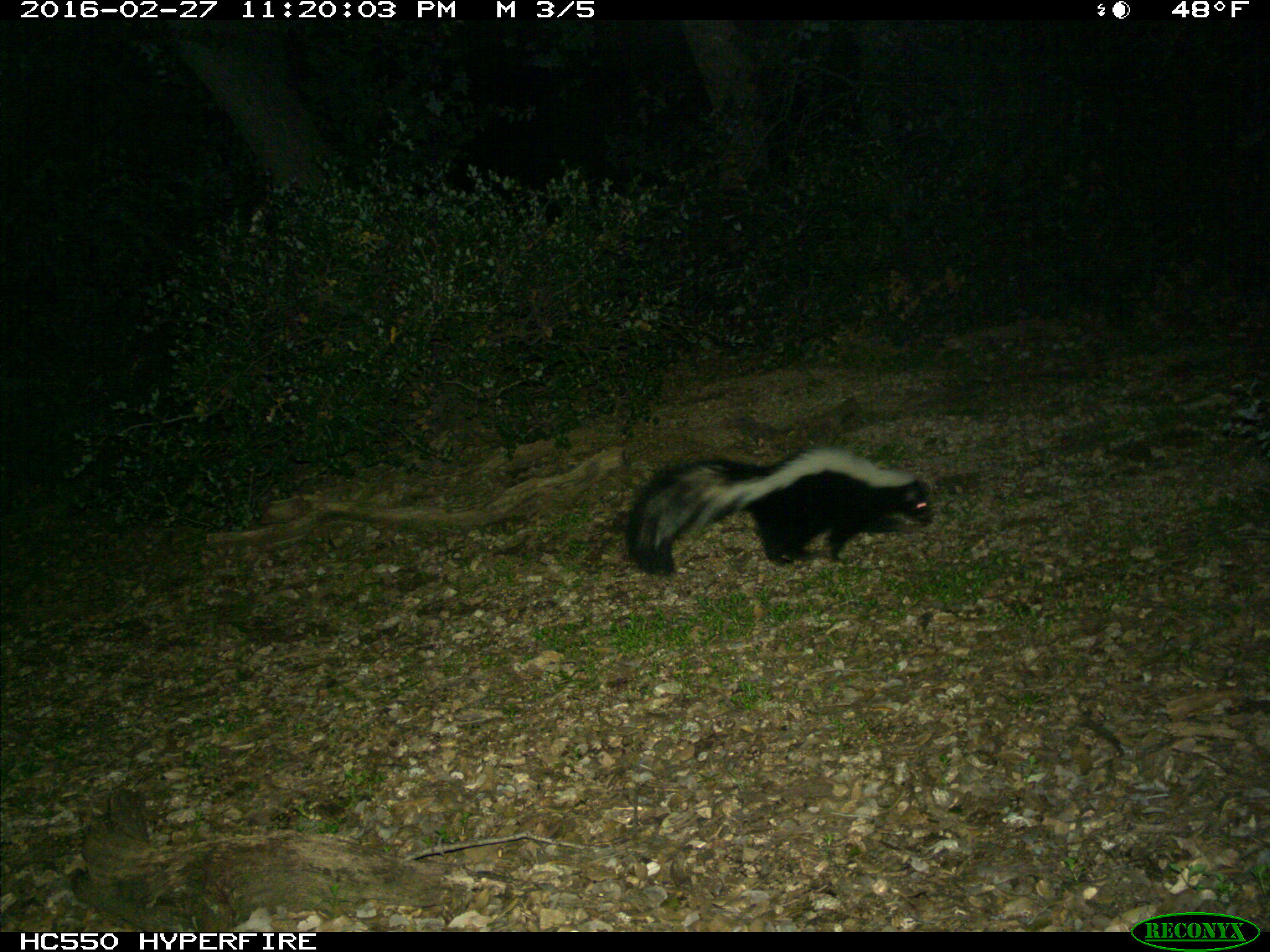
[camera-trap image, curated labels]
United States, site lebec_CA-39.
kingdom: Animalia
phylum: Chordata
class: Mammalia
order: Carnivora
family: Mephitidae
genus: Mephitis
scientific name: Mephitis mephitis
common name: striped skunk